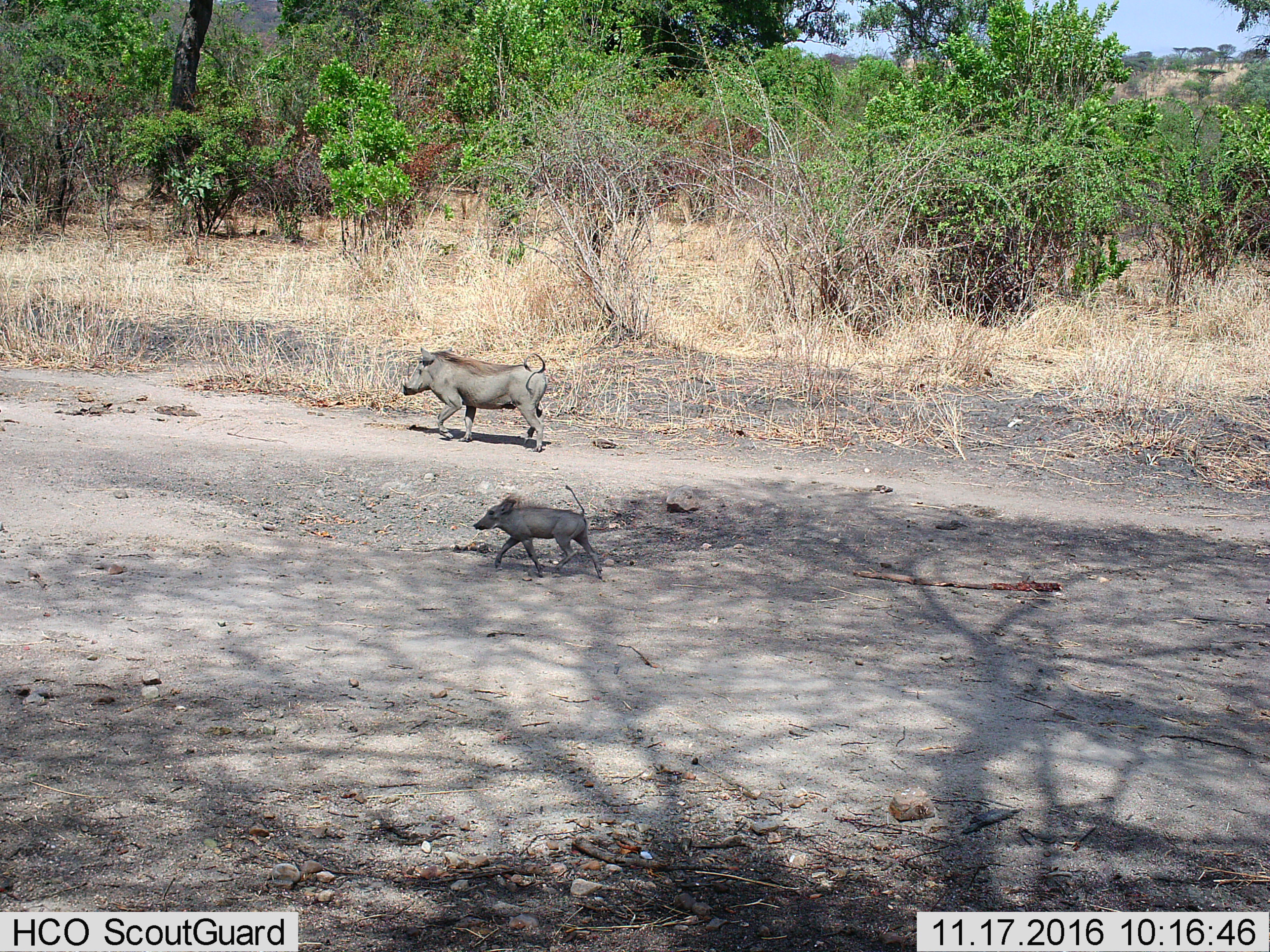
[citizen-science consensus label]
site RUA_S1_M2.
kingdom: Animalia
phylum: Chordata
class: Mammalia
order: Artiodactyla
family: Suidae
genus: Phacochoerus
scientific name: Phacochoerus africanus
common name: warthog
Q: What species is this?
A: Warthog (Phacochoerus africanus).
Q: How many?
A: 2.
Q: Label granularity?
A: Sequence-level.